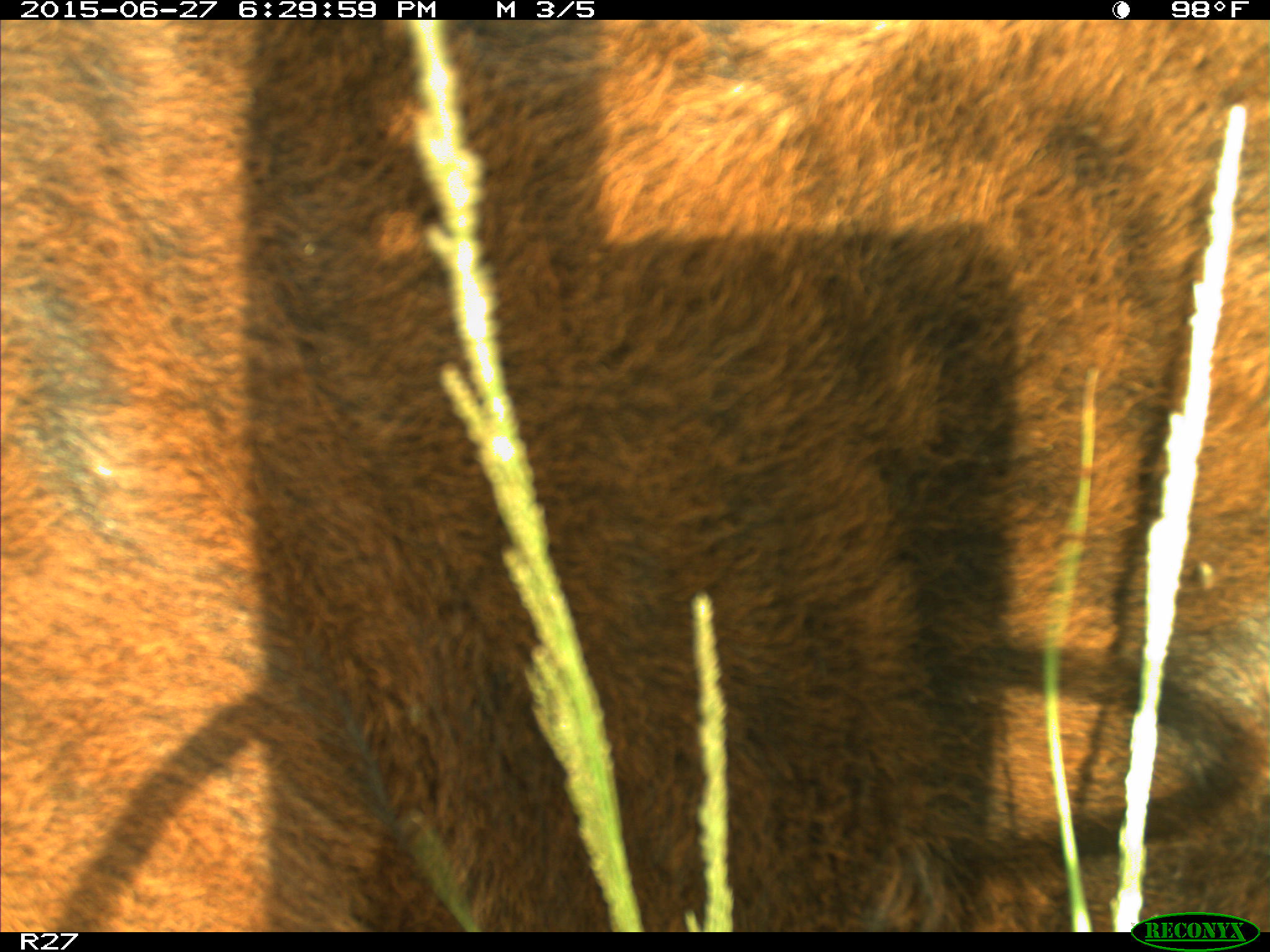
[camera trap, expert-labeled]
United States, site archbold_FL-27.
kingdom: Animalia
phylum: Chordata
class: Mammalia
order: Artiodactyla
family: Bovidae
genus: Bos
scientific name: Bos taurus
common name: domestic cow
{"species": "Bos taurus (domestic cow)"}